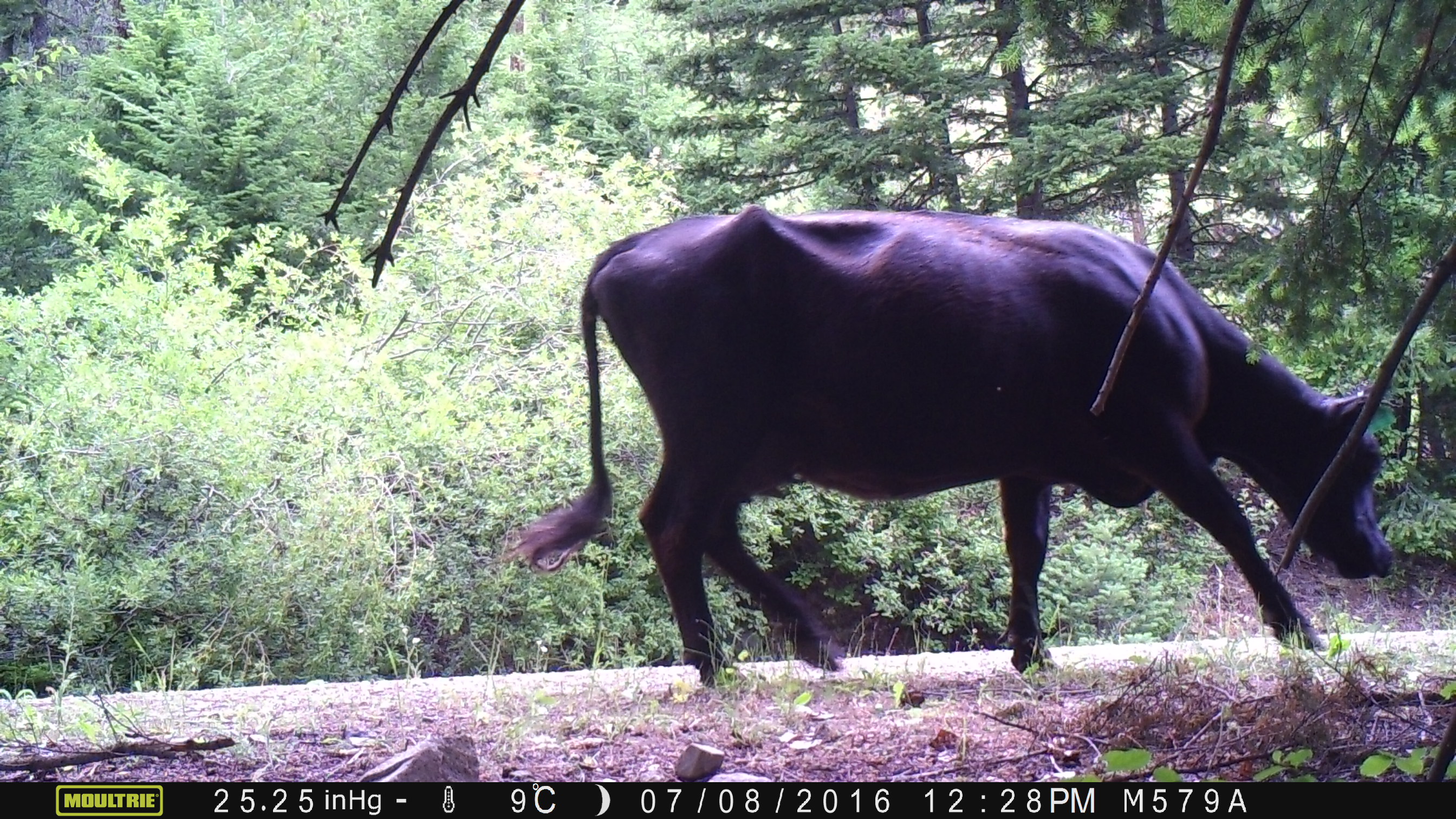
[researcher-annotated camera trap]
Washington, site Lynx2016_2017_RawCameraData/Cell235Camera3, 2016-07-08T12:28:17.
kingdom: Animalia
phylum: Chordata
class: Mammalia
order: Artiodactyla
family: Bovidae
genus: Bos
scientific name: Bos taurus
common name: domestic cattle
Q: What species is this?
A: Domestic cattle (Bos taurus).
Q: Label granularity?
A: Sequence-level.